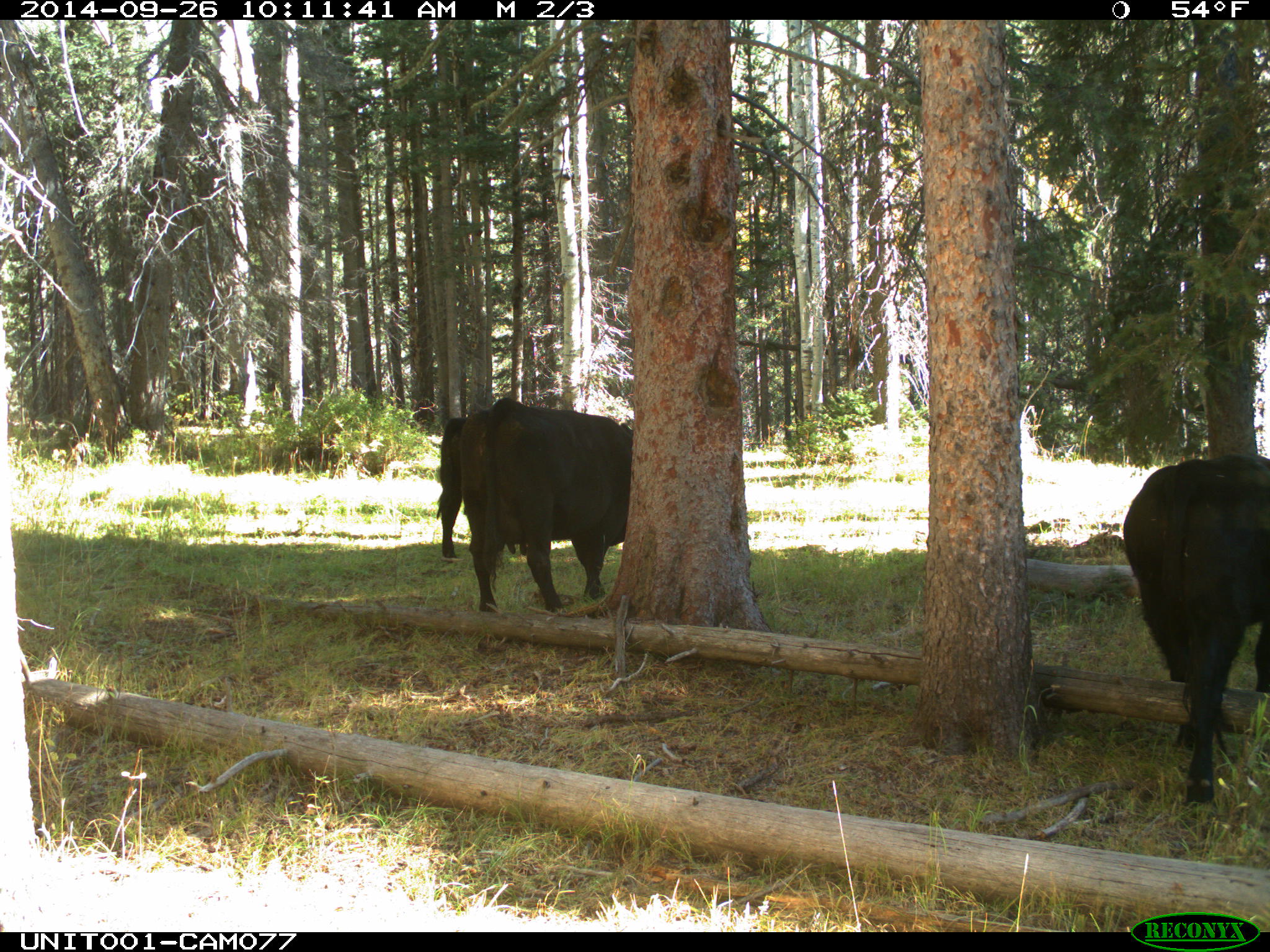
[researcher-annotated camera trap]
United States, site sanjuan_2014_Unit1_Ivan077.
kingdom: Animalia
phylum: Chordata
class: Mammalia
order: Artiodactyla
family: Bovidae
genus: Bos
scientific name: Bos taurus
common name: domestic cow